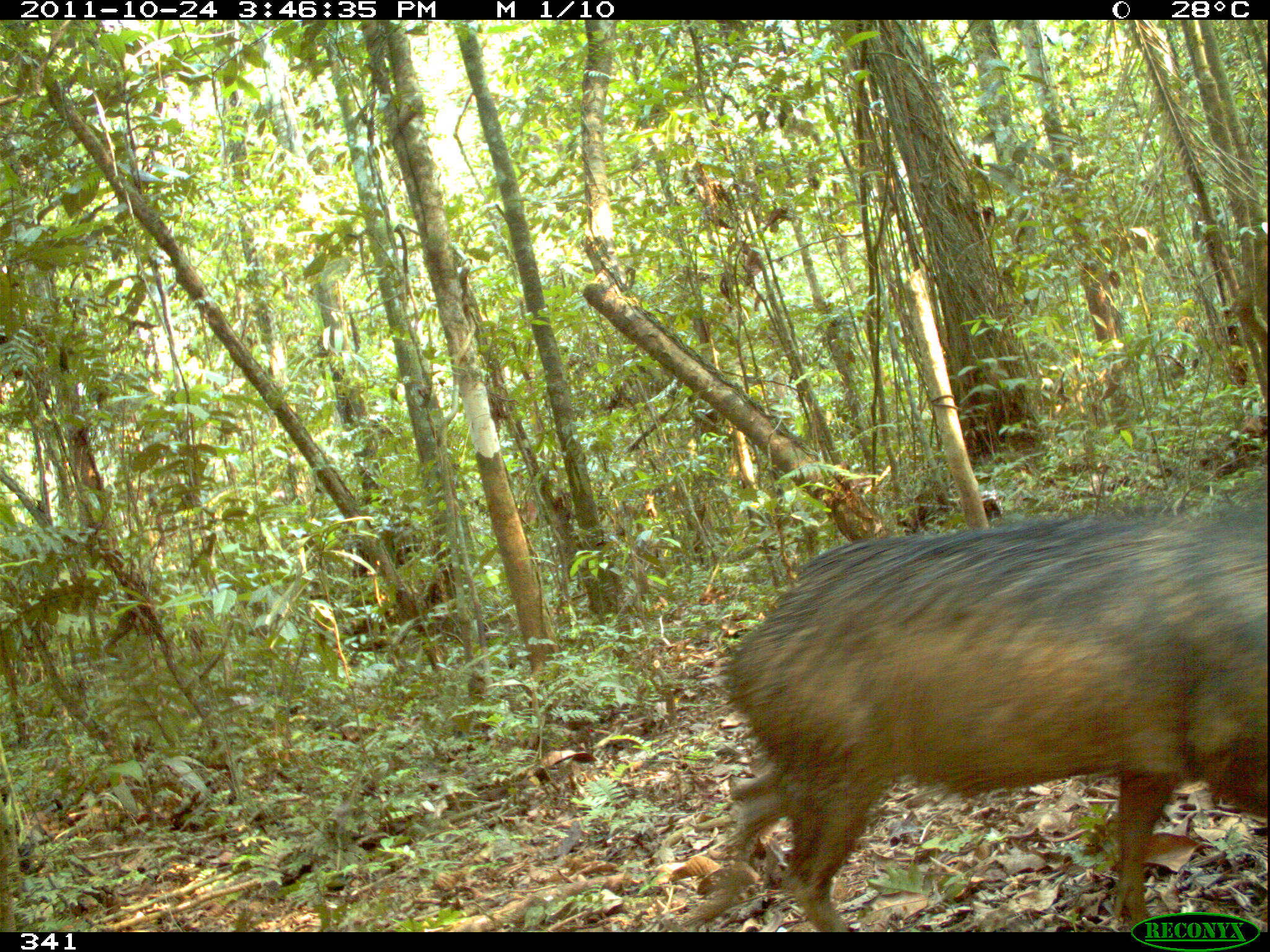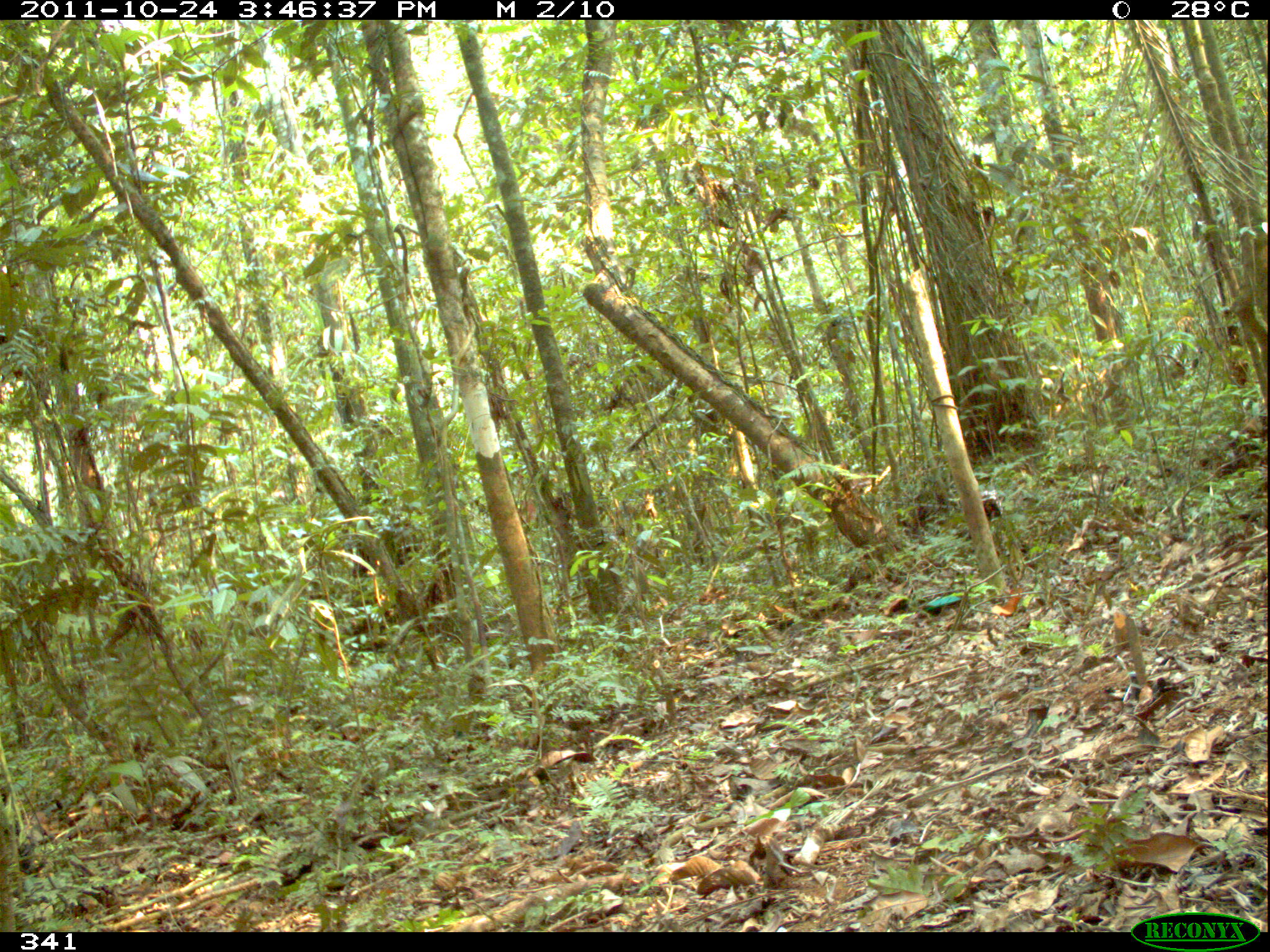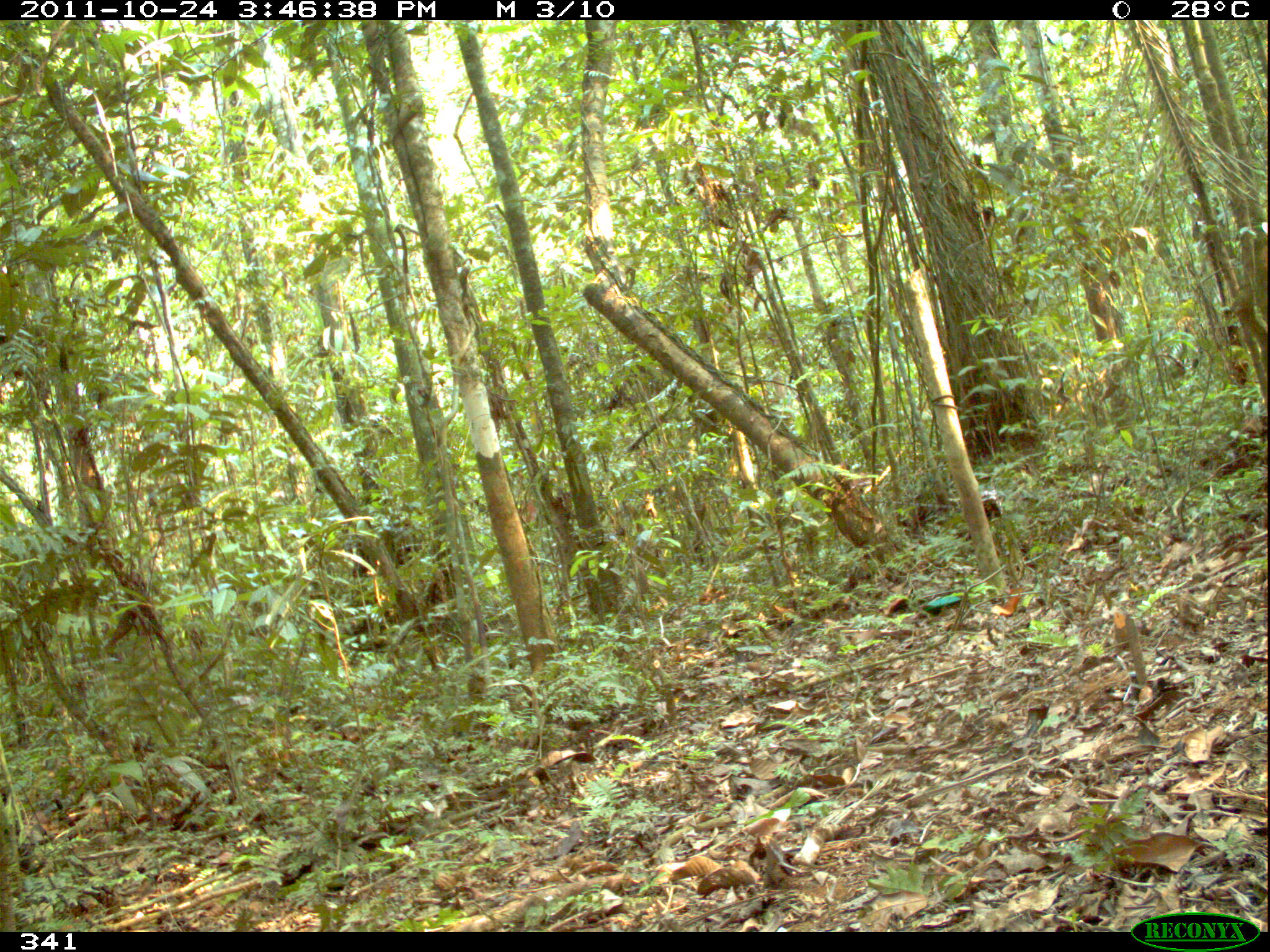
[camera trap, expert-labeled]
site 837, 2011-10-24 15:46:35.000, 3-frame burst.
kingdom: Animalia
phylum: Chordata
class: Mammalia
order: Artiodactyla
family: Tayassuidae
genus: Pecari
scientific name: Pecari tajacu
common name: collared peccary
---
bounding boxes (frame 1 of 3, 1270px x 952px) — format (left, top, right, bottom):
pecari tajacu: (681, 489, 1266, 932)